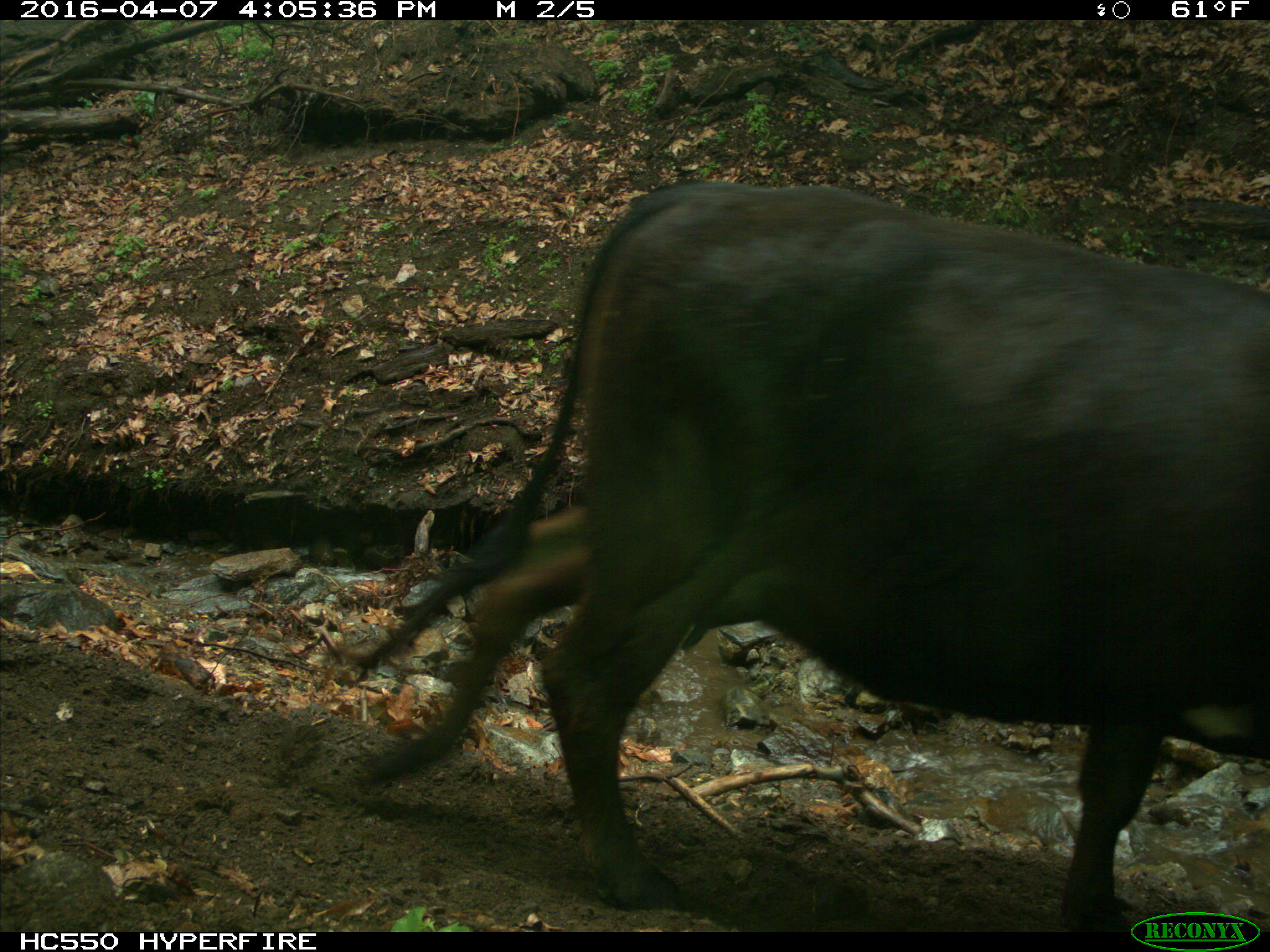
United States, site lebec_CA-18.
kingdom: Animalia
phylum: Chordata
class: Mammalia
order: Artiodactyla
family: Bovidae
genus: Bos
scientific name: Bos taurus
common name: domestic cow